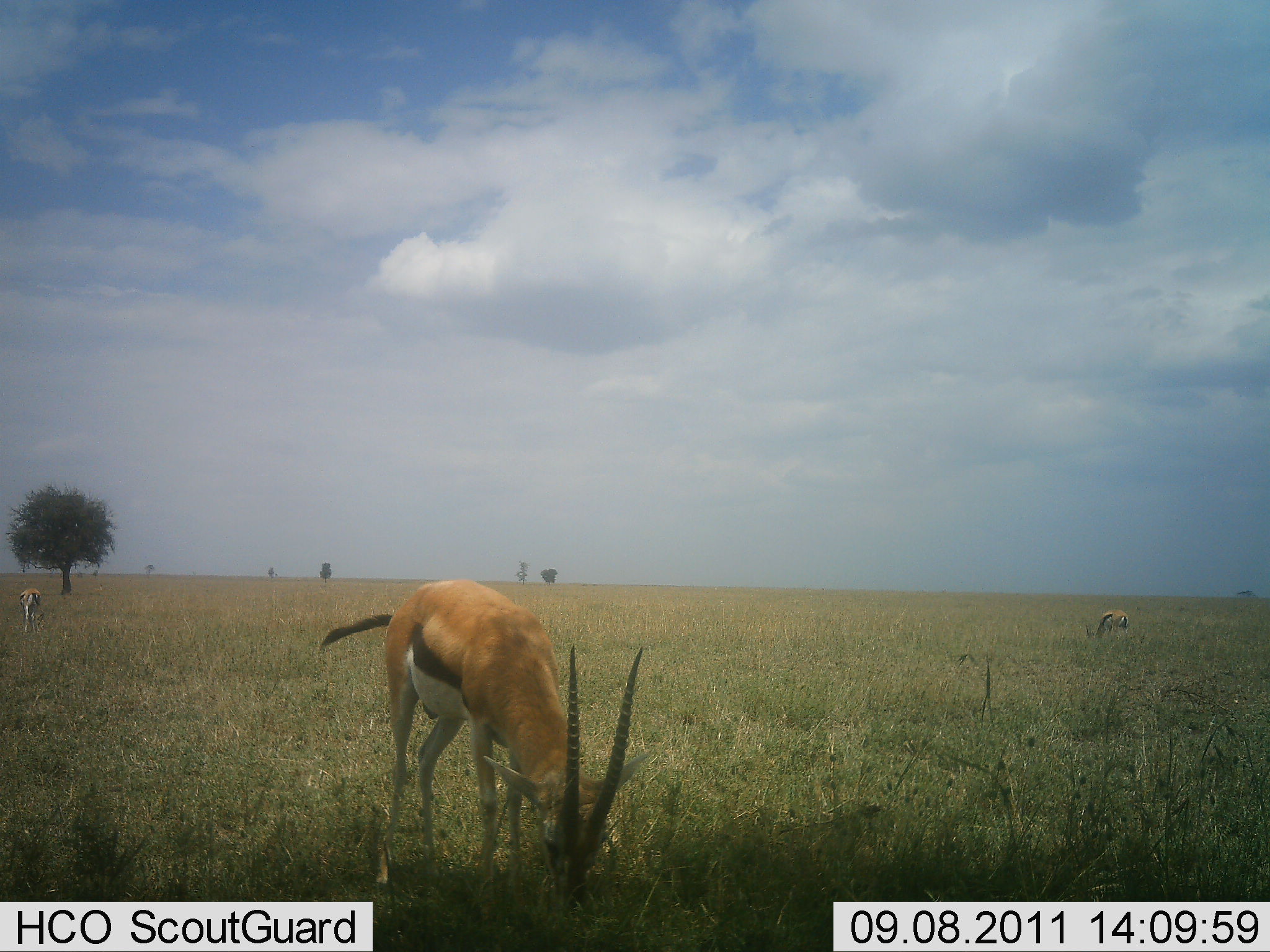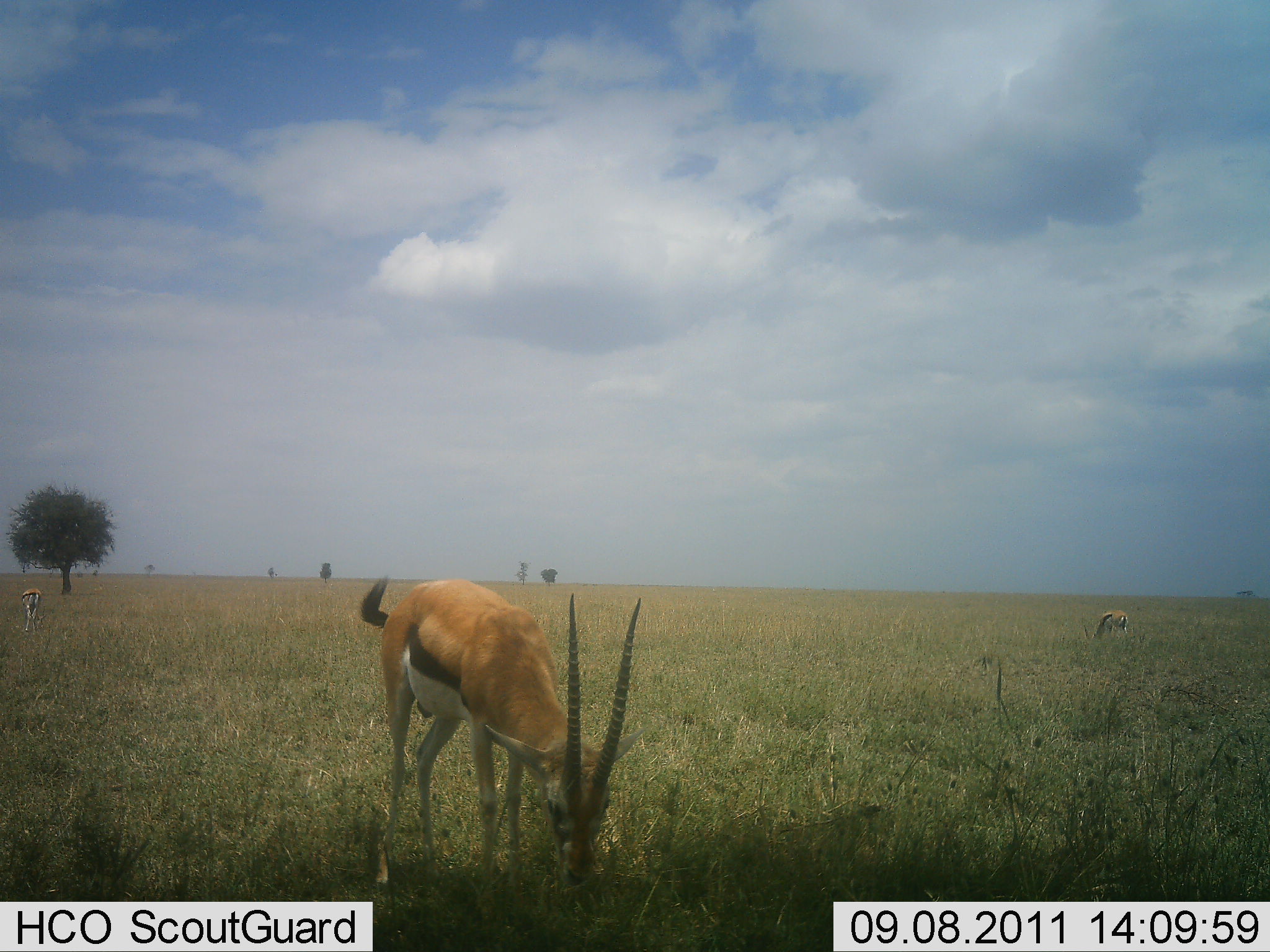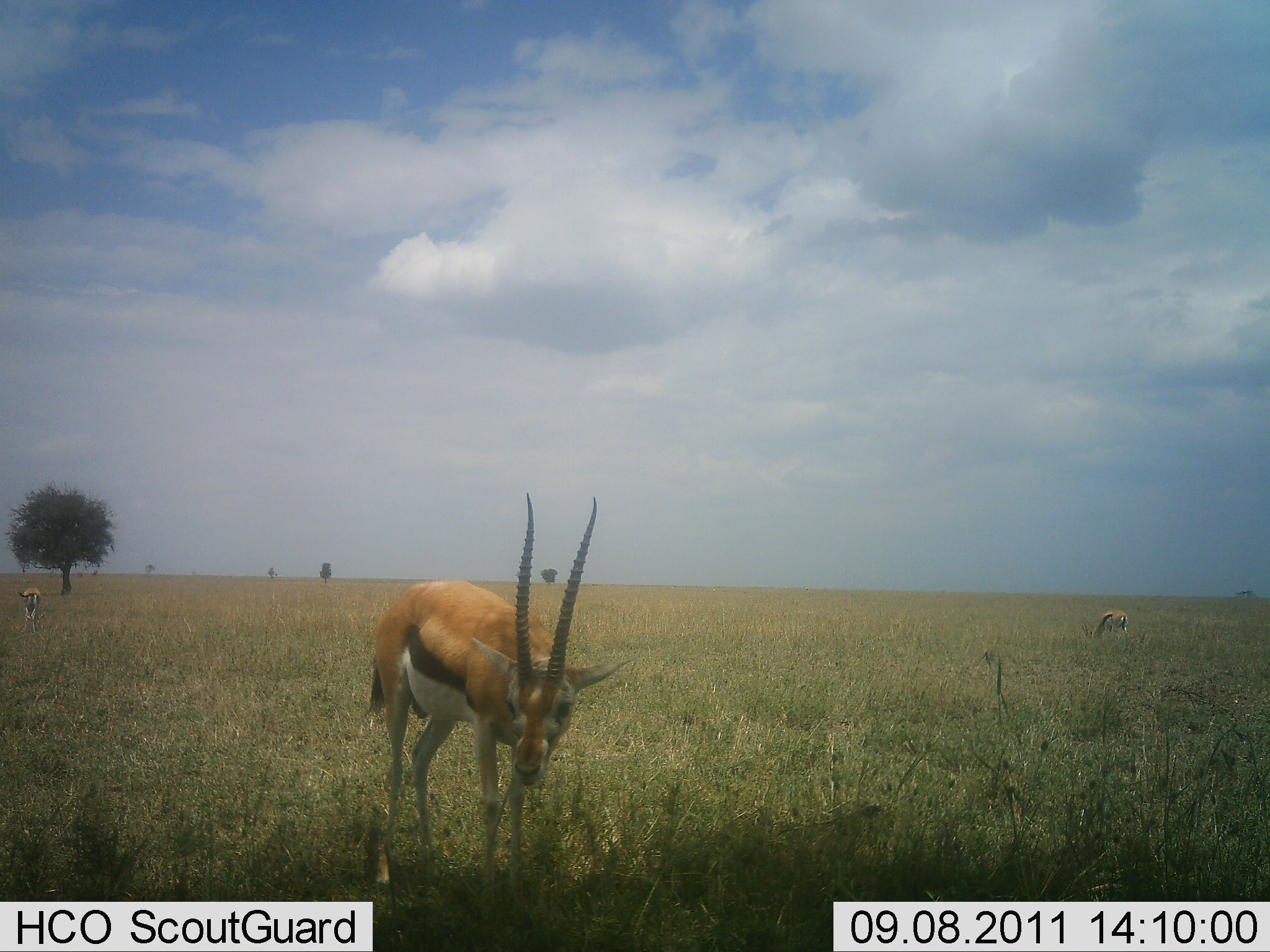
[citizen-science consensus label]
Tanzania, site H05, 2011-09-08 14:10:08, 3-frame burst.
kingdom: Animalia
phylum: Chordata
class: Mammalia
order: Artiodactyla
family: Bovidae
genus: Eudorcas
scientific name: Eudorcas thomsonii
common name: thomson's gazelle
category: gazellethomsons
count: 3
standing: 45%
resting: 0%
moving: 0%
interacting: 0%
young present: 0%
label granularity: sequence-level